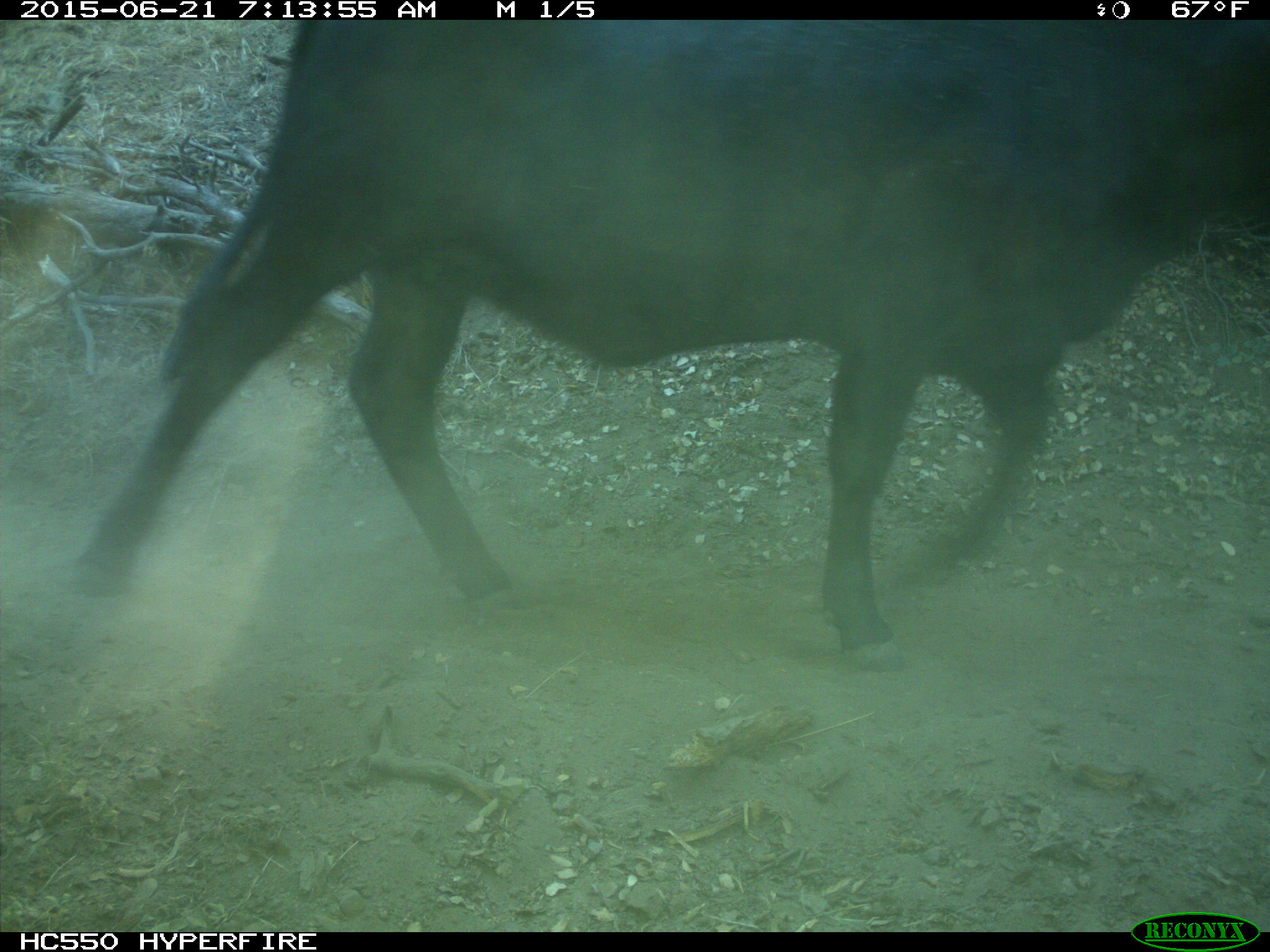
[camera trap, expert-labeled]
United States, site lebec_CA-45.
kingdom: Animalia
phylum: Chordata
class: Mammalia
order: Artiodactyla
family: Bovidae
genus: Bos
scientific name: Bos taurus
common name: domestic cow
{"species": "Bos taurus (domestic cow)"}